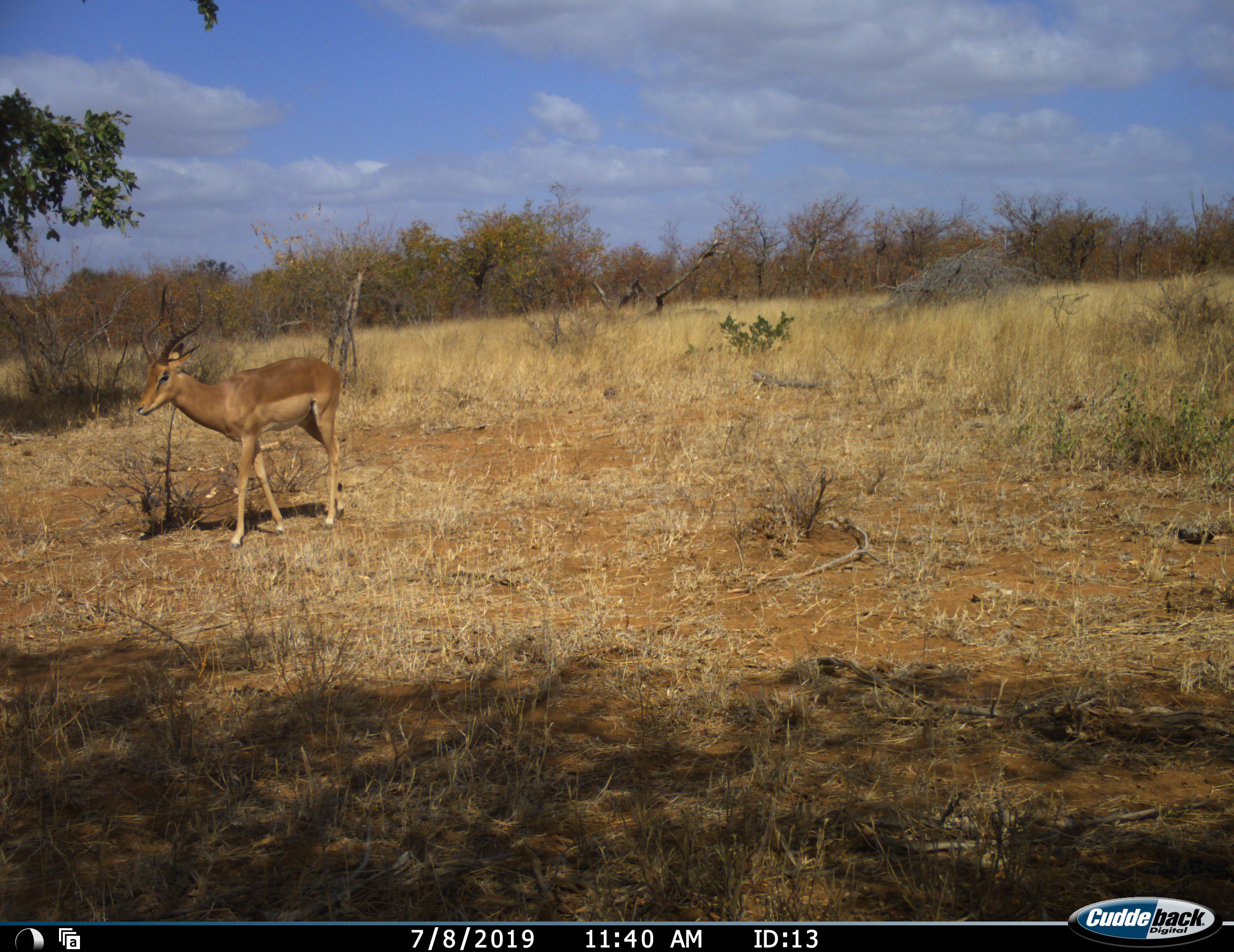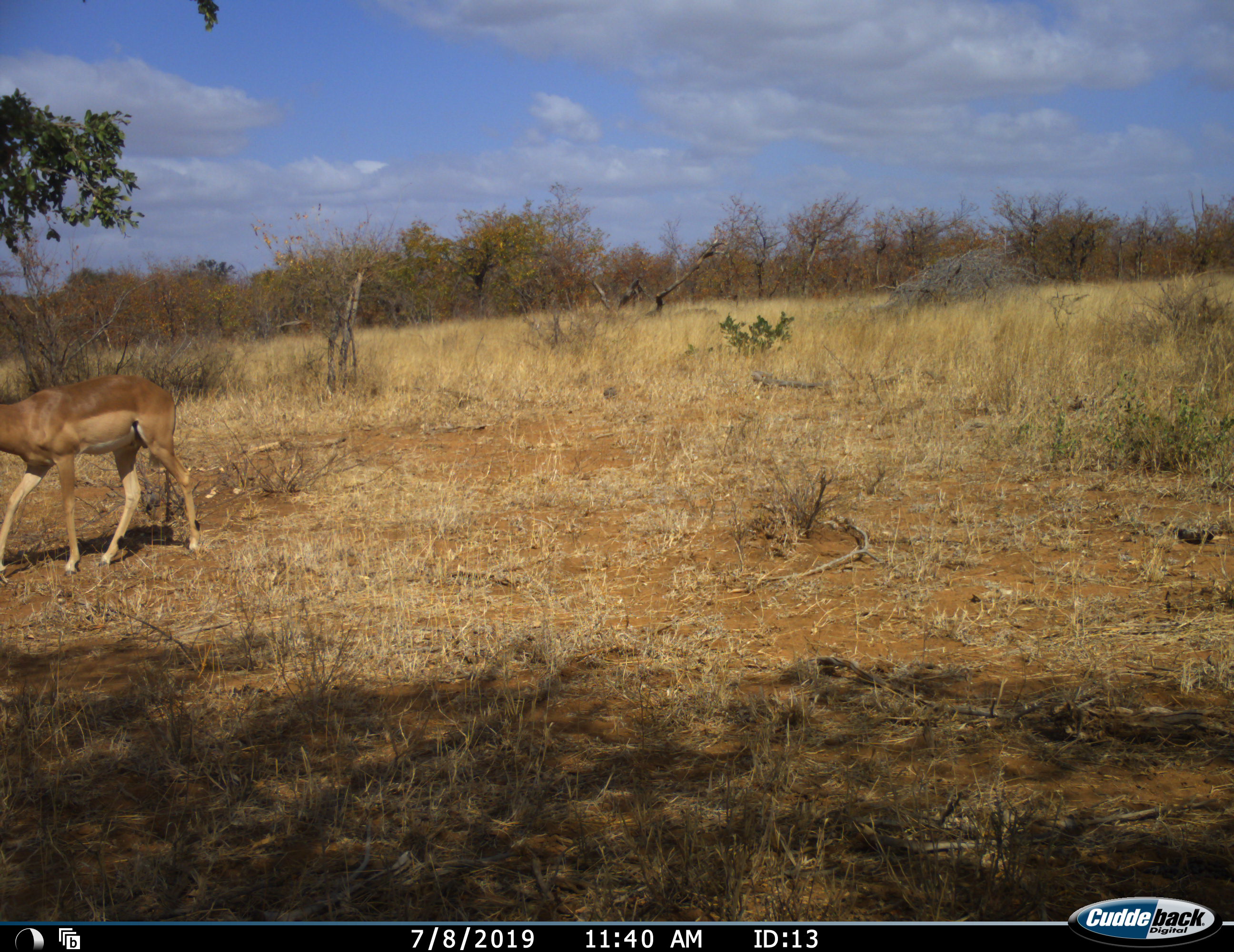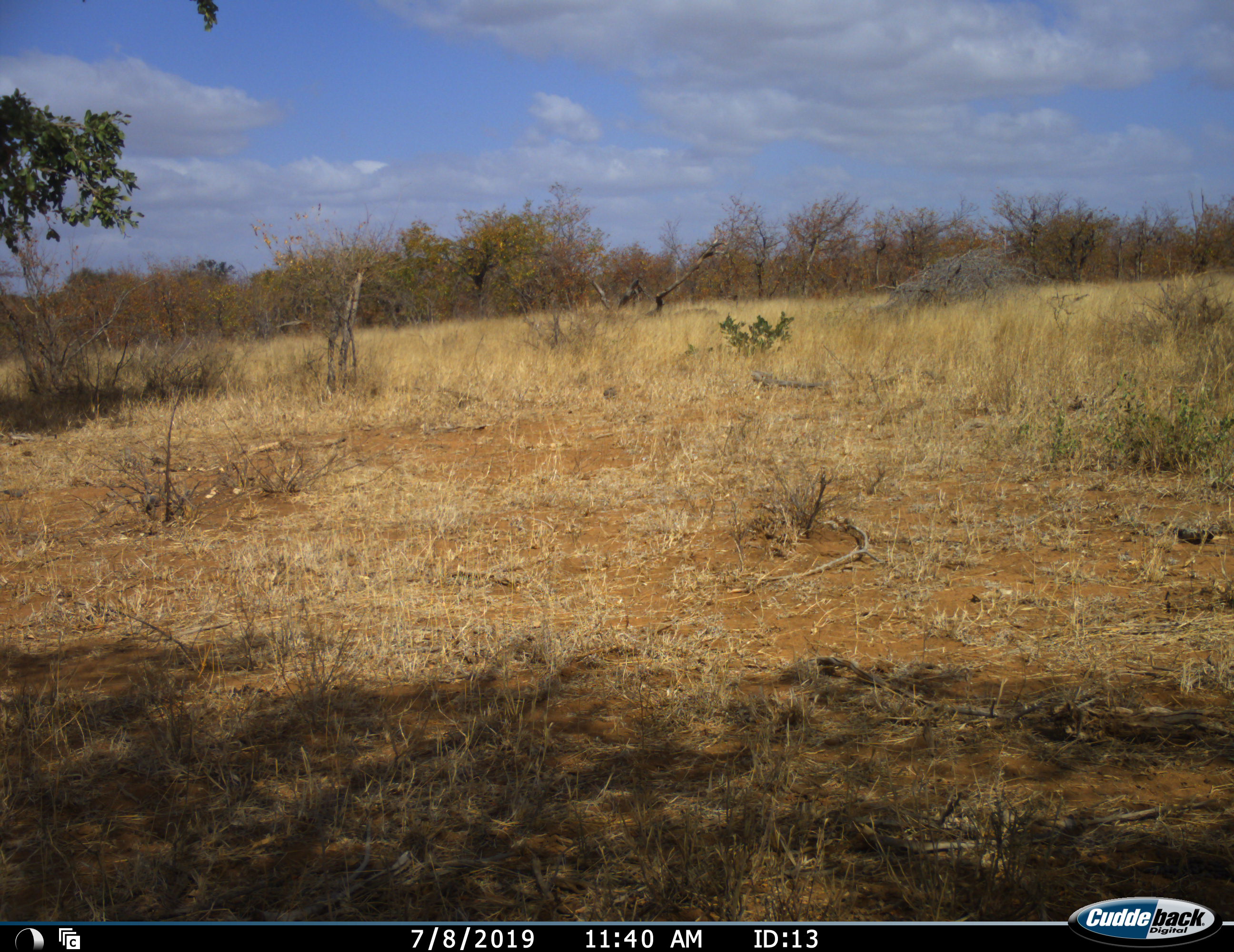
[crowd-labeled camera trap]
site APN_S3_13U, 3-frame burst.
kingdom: Animalia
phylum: Chordata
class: Mammalia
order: Artiodactyla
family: Bovidae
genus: Aepyceros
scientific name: Aepyceros melampus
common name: impala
Impala (Aepyceros melampus), count 1. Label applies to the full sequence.